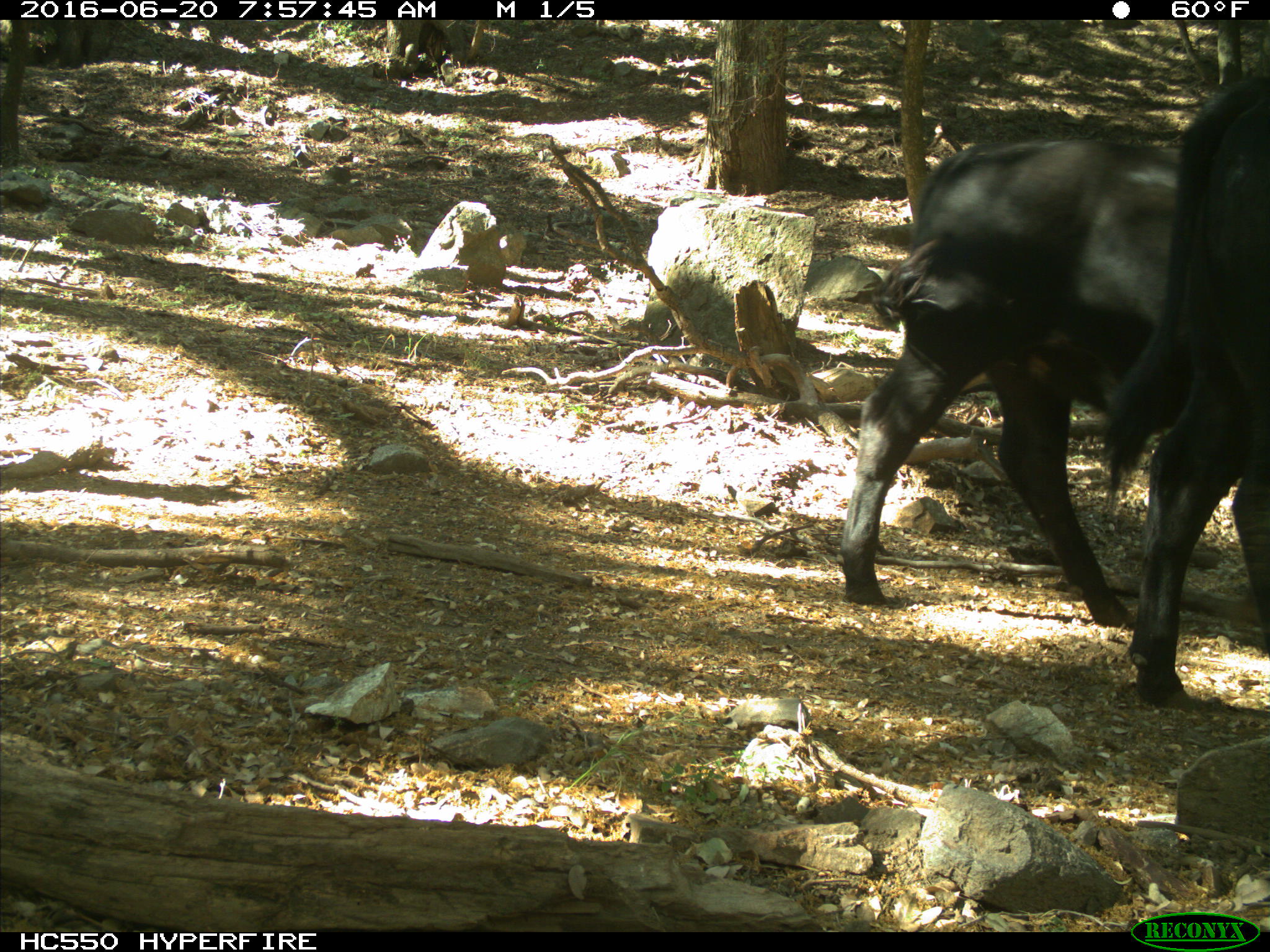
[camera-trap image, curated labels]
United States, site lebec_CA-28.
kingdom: Animalia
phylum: Chordata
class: Mammalia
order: Artiodactyla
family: Bovidae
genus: Bos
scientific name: Bos taurus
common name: domestic cow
Bos taurus (domestic cow).